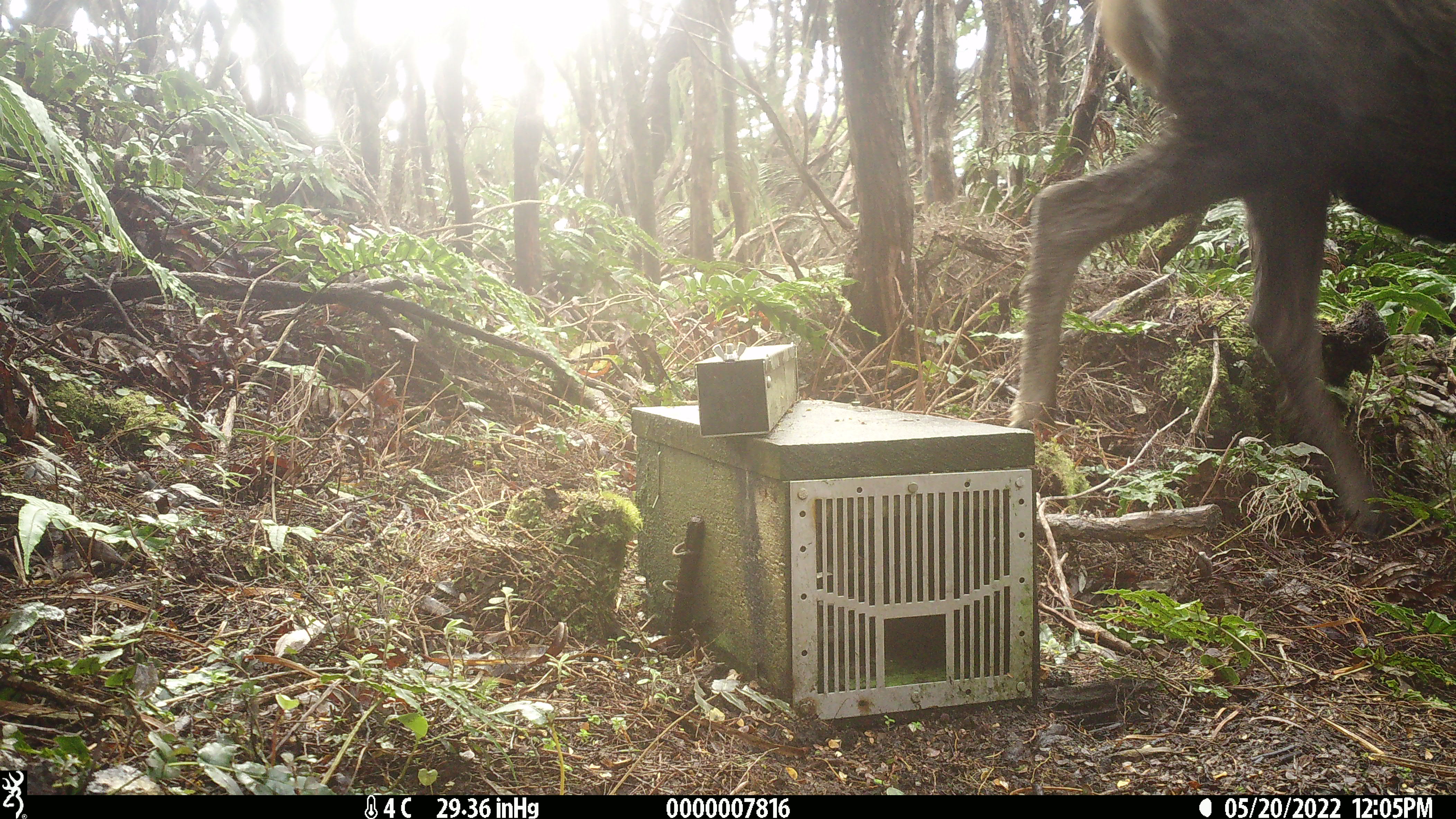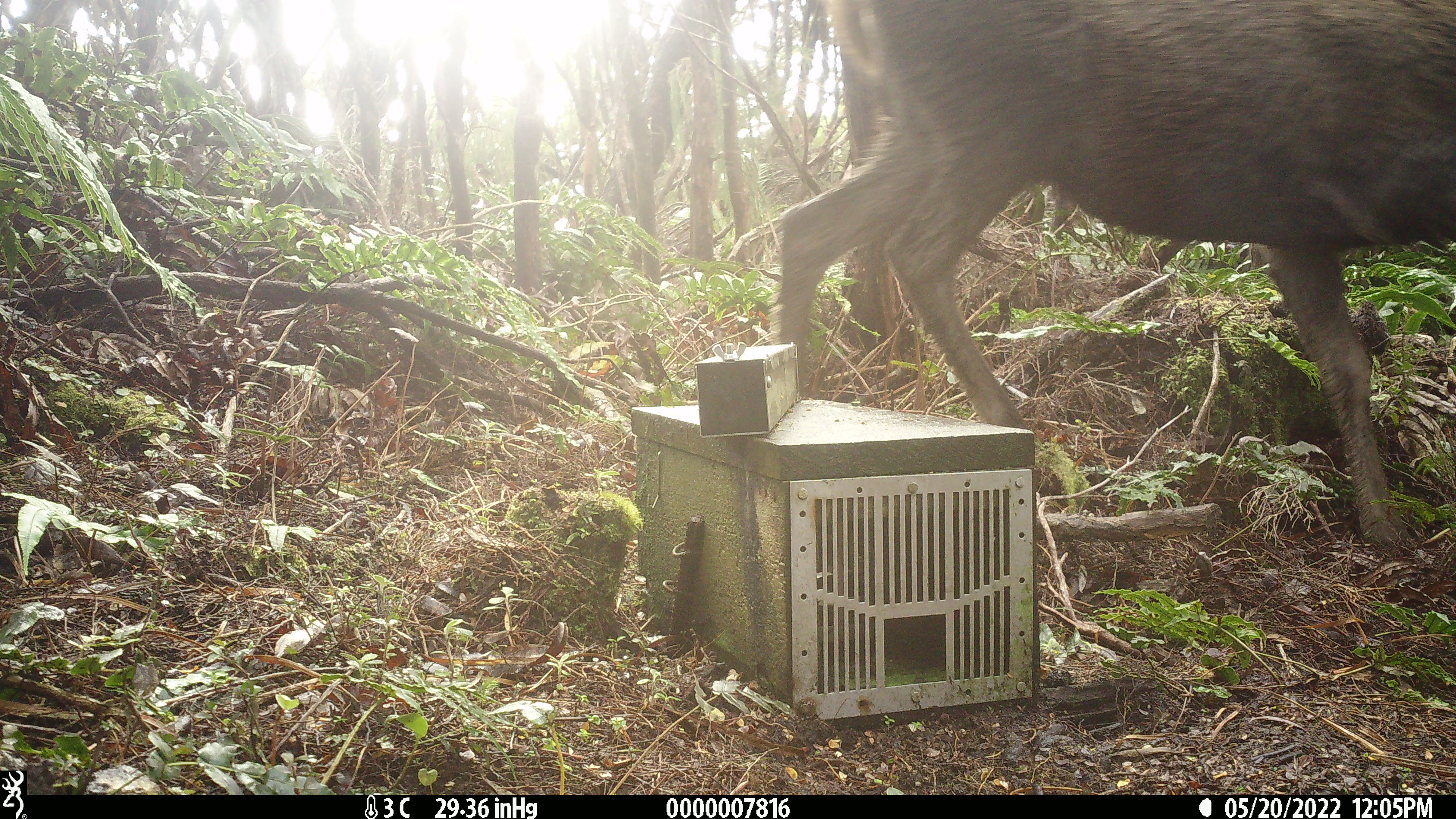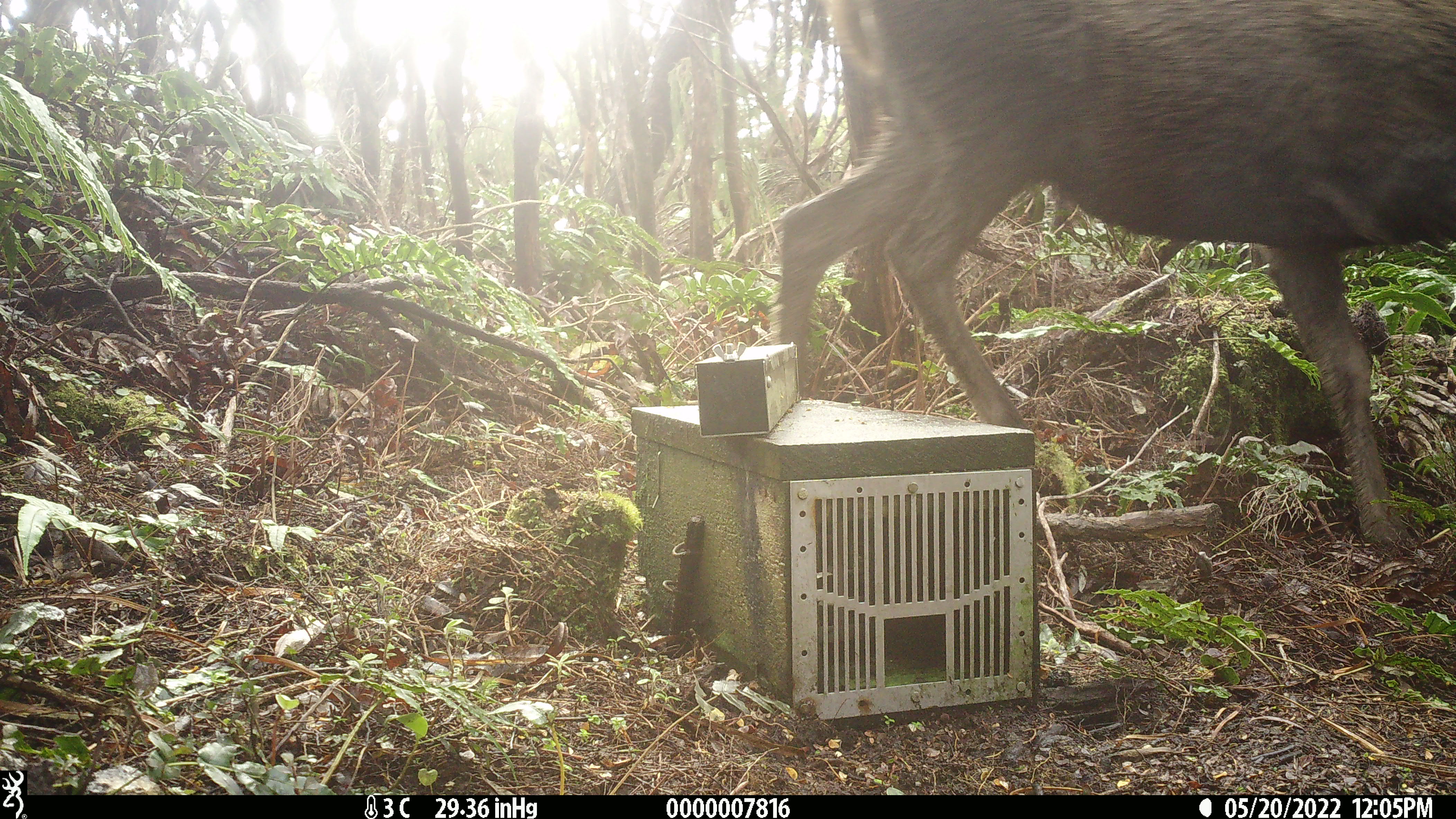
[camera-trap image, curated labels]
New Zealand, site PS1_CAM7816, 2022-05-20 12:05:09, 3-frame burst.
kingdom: Animalia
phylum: Chordata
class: Mammalia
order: Artiodactyla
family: Cervidae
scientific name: Cervidae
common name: deer